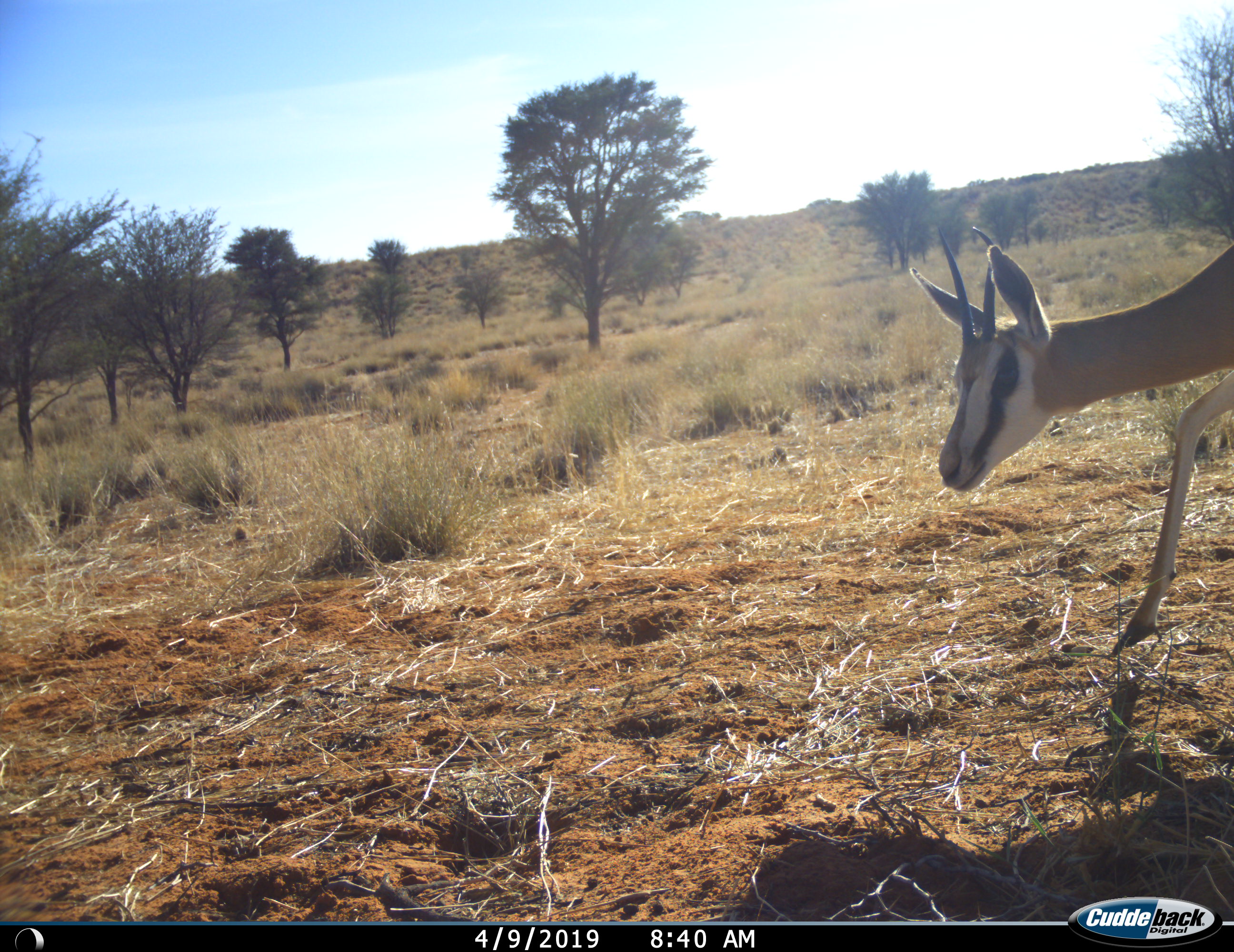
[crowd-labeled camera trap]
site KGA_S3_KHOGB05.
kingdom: Animalia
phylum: Chordata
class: Mammalia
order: Artiodactyla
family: Bovidae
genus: Antidorcas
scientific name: Antidorcas marsupialis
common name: springbok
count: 1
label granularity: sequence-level